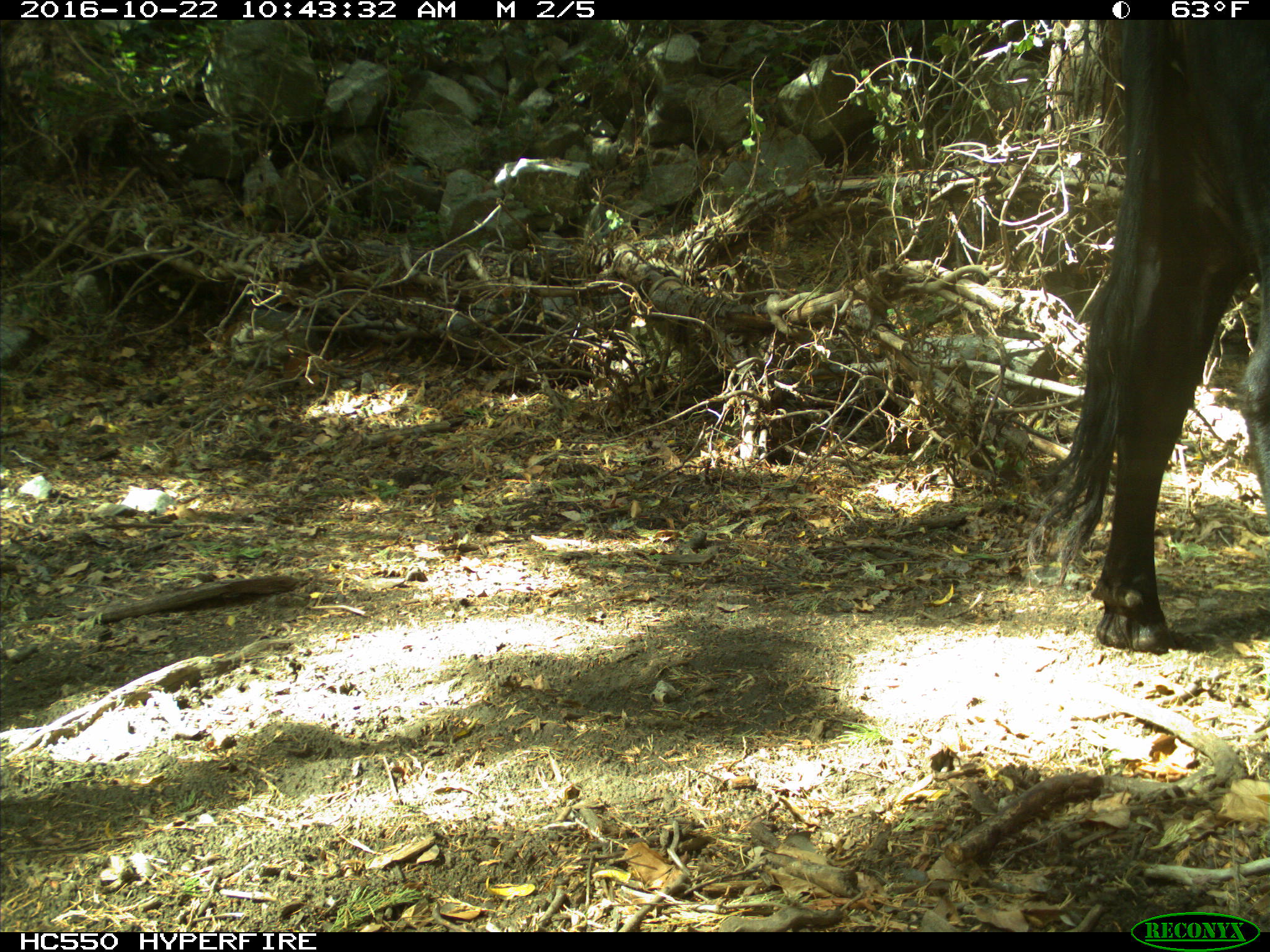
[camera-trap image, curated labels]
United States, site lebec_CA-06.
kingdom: Animalia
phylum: Chordata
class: Mammalia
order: Artiodactyla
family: Bovidae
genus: Bos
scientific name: Bos taurus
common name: domestic cow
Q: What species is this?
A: Bos taurus (domestic cow).